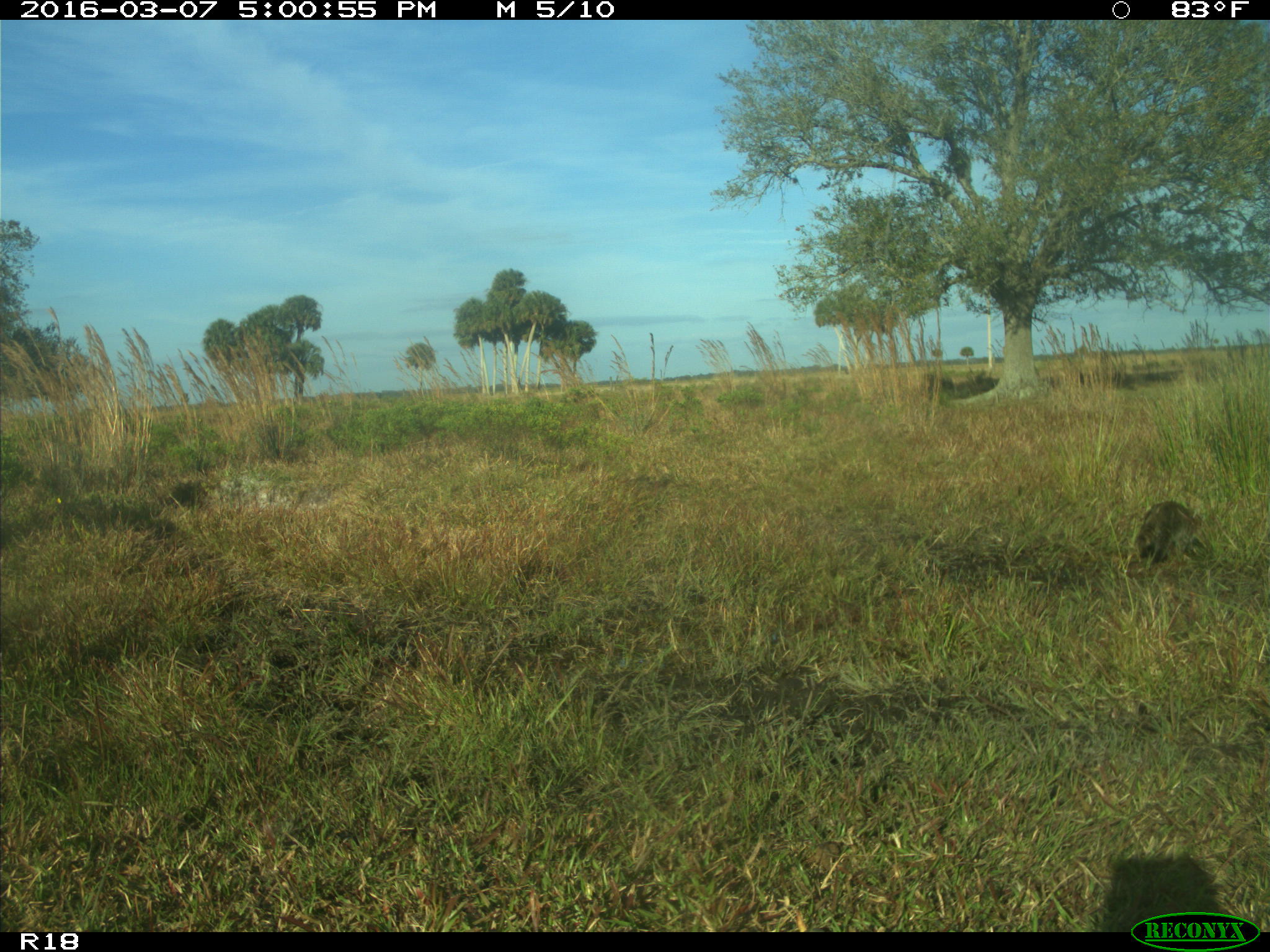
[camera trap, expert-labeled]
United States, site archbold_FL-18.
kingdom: Animalia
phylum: Chordata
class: Mammalia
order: Carnivora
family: Procyonidae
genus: Procyon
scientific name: Procyon lotor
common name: common raccoon